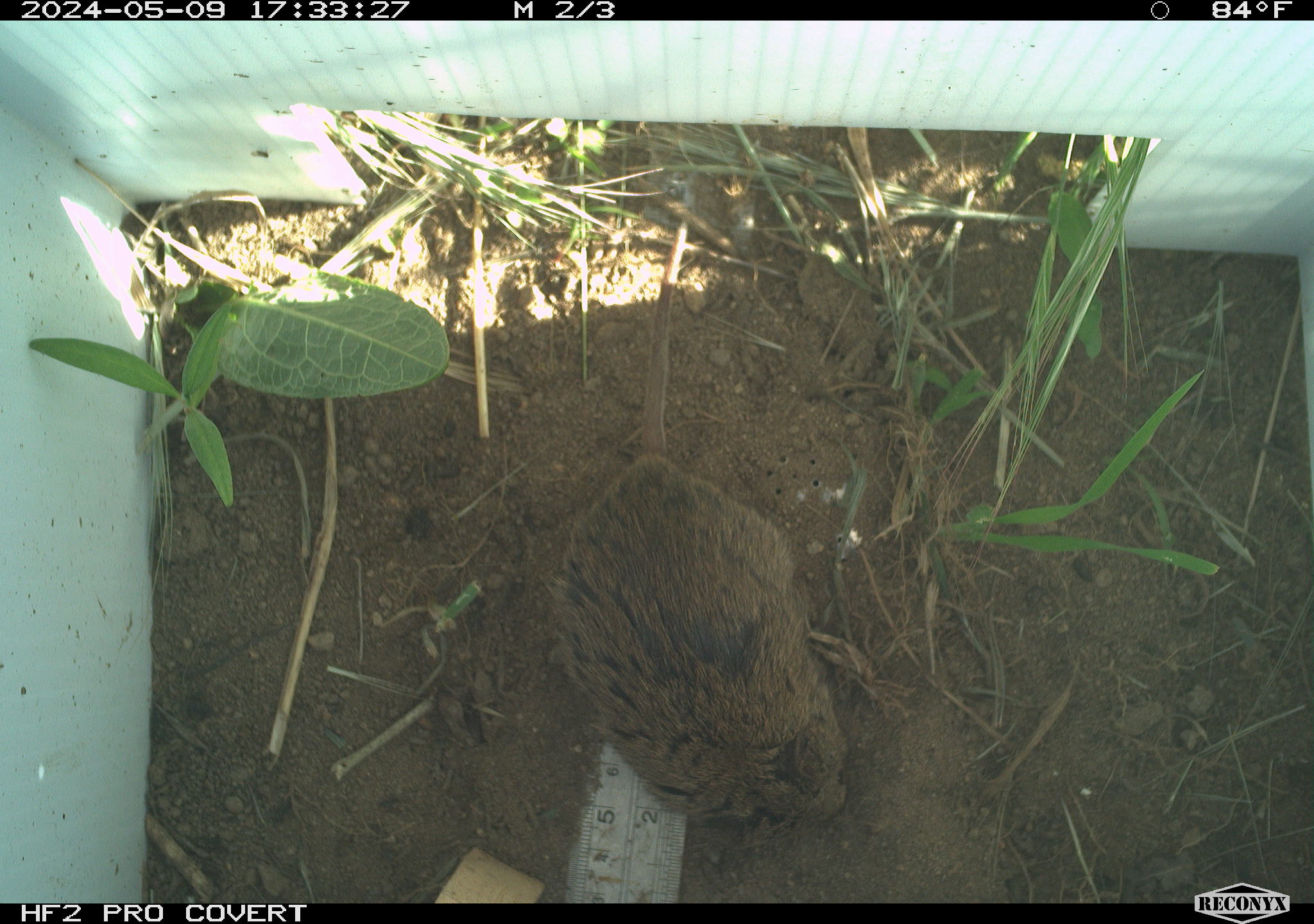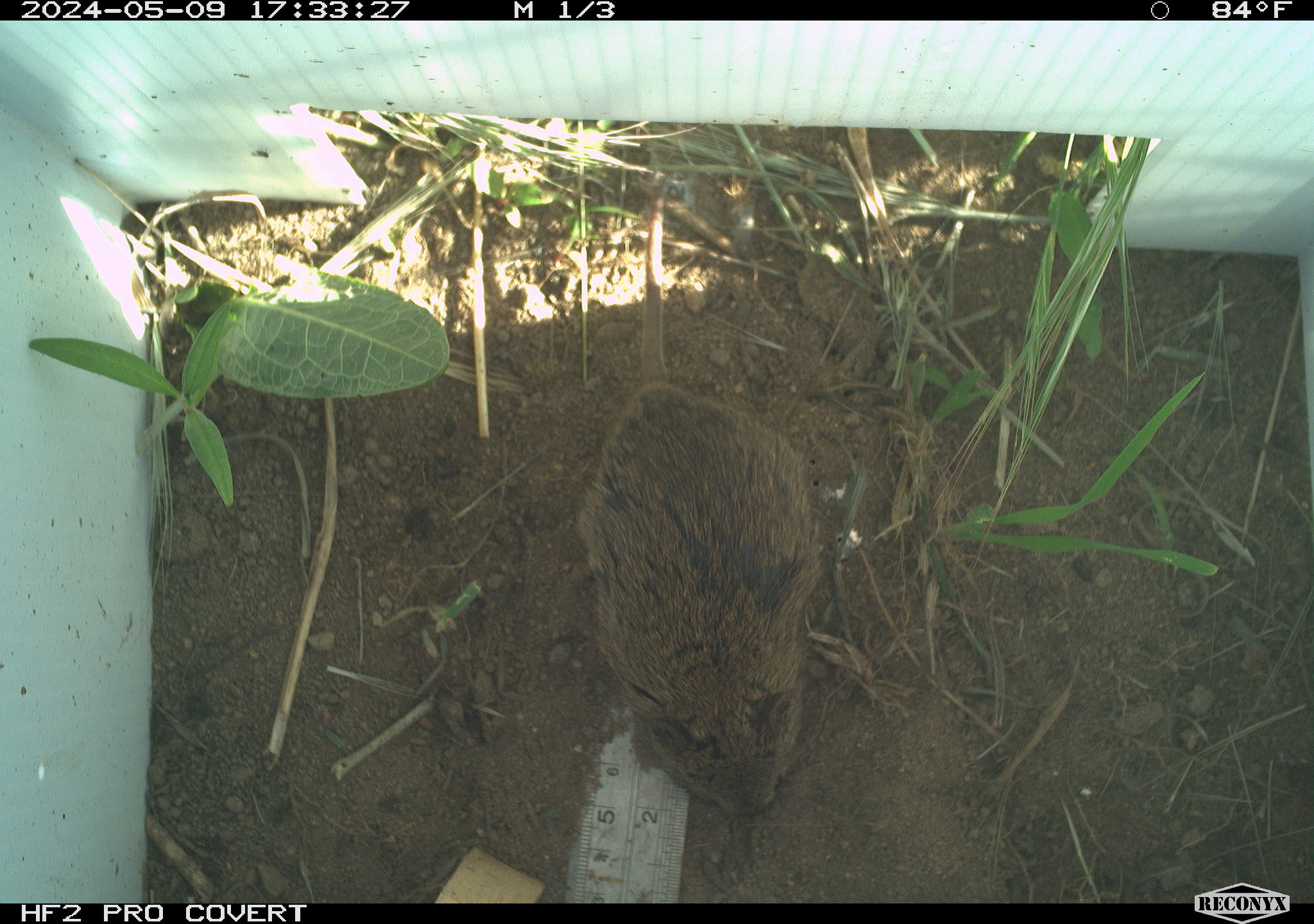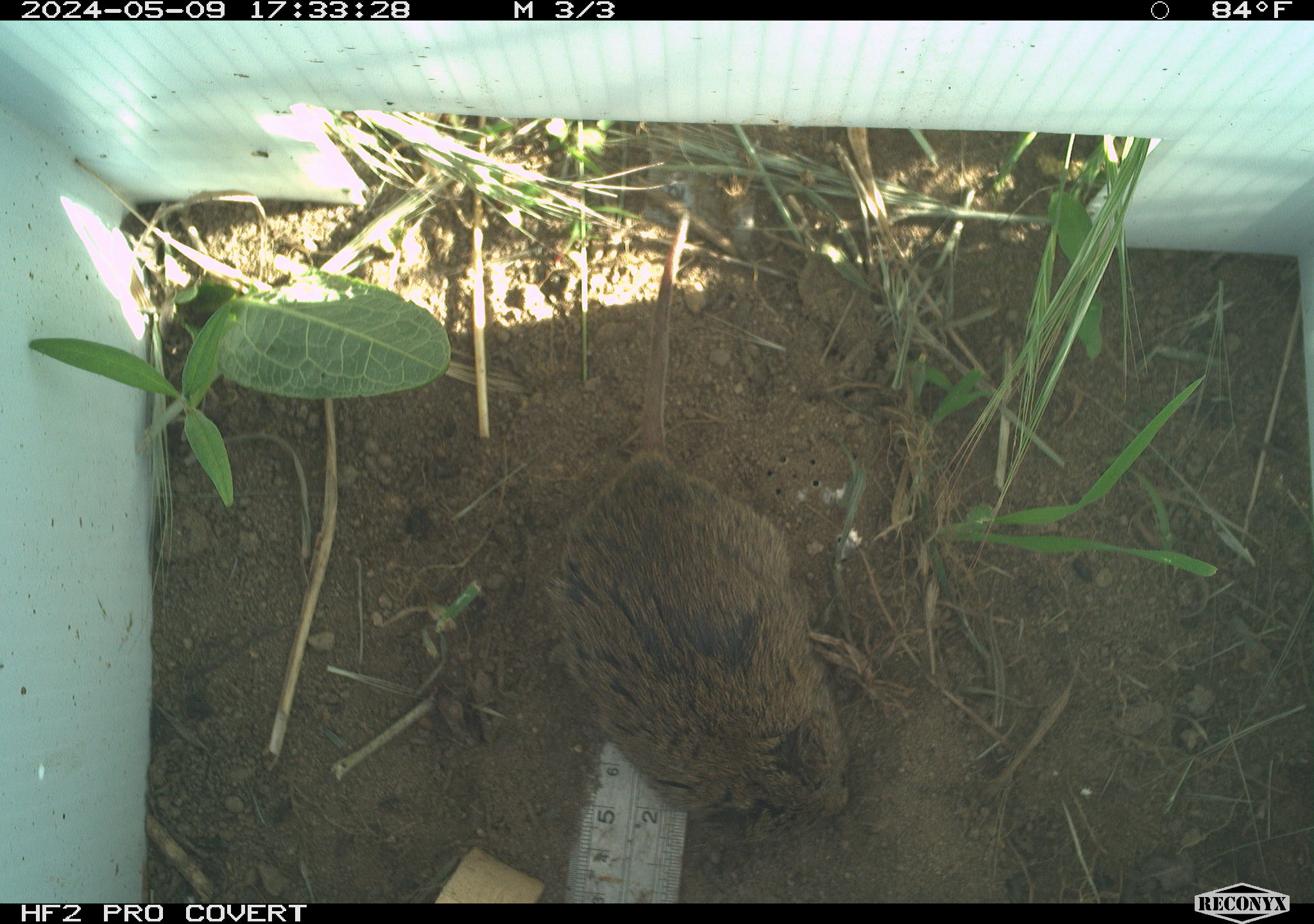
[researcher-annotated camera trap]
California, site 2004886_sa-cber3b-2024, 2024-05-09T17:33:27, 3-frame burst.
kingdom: Animalia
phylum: Chordata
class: Mammalia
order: Rodentia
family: Cricetidae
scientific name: Arvicolinae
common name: voles, lemmings, and muskrats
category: arvicolinae subfamily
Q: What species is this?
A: Arvicolinae subfamily (voles, lemmings, and muskrats) (Arvicolinae).